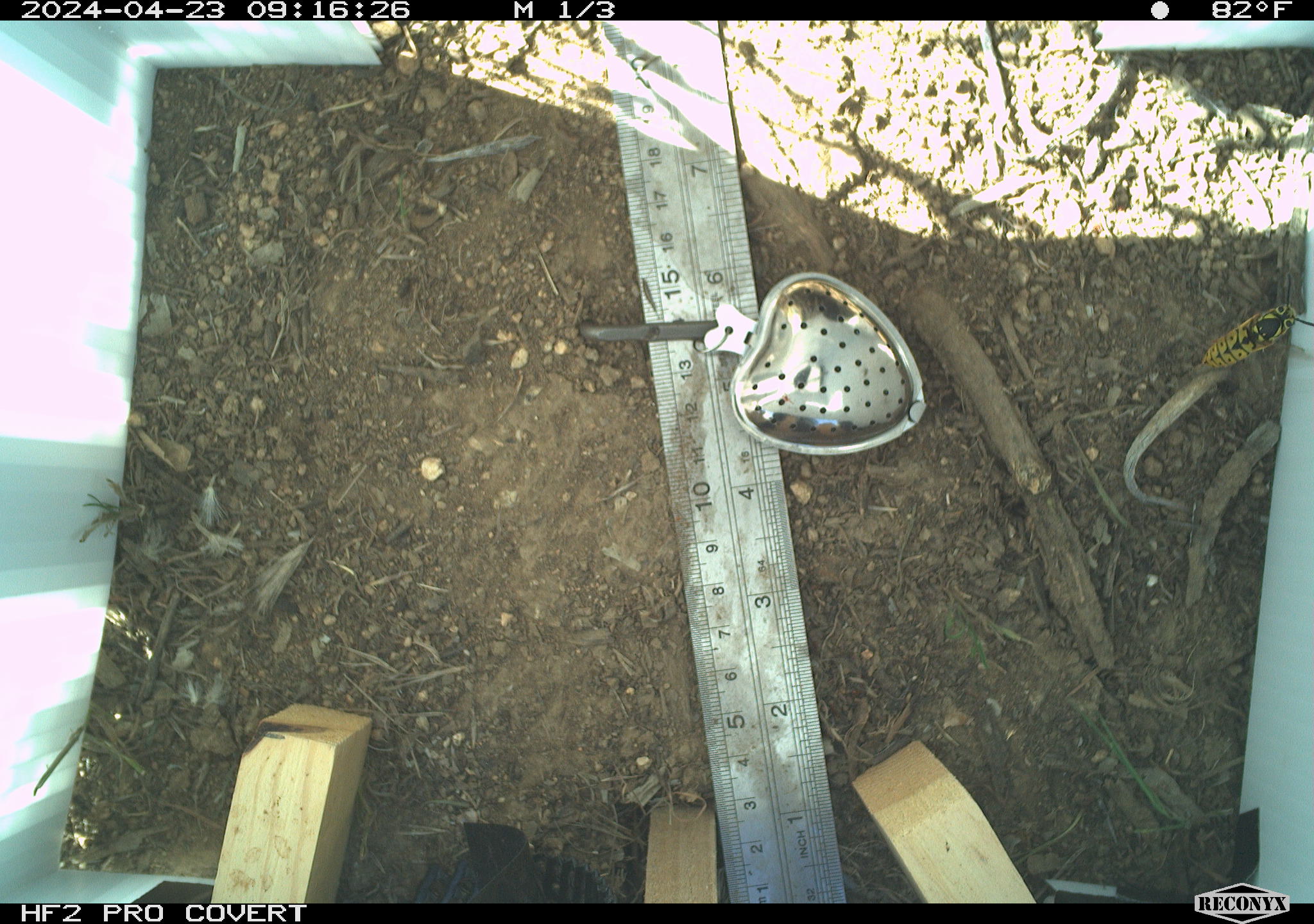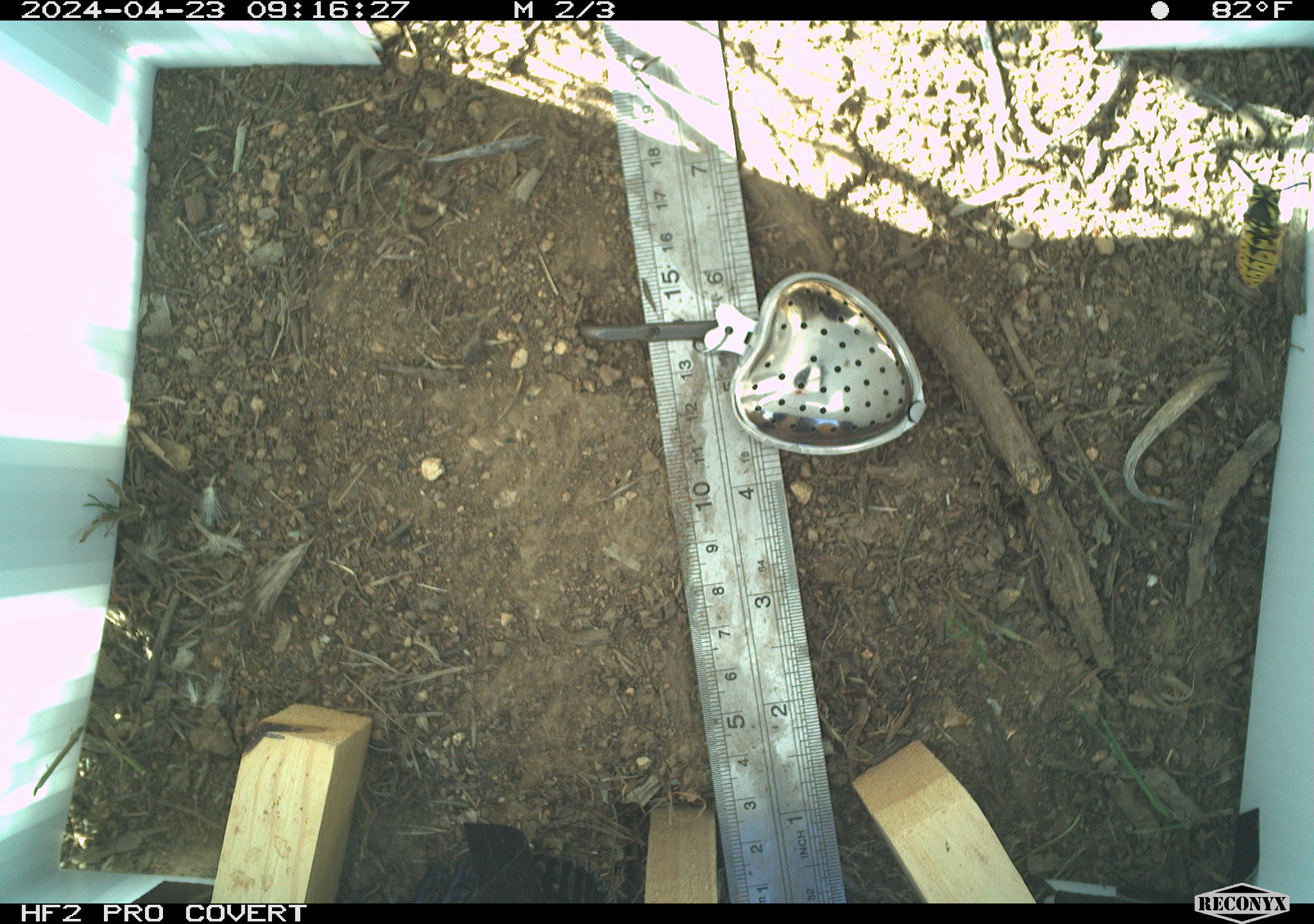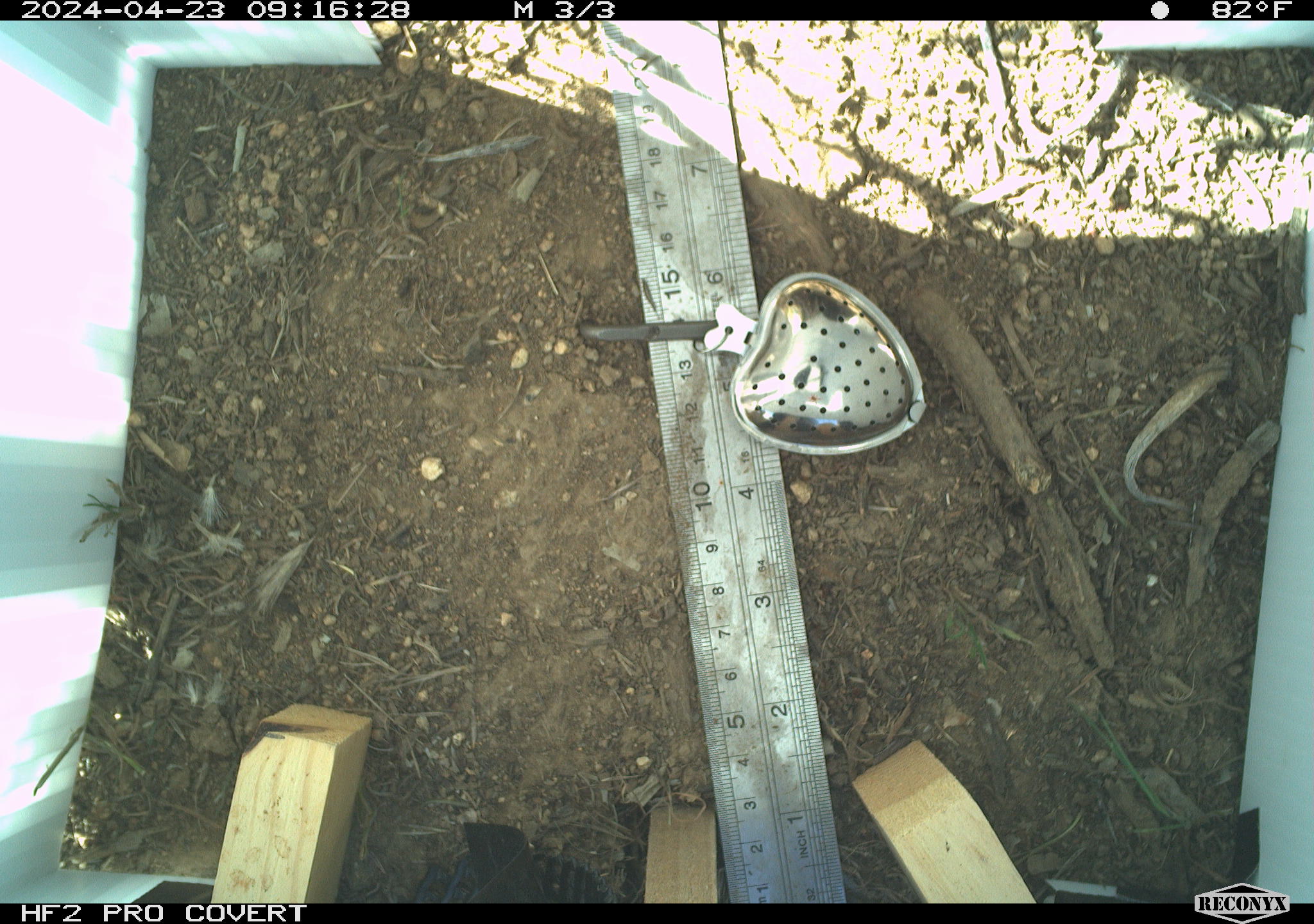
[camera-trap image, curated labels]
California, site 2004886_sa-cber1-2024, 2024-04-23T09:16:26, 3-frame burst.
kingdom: Animalia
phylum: Arthropoda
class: Insecta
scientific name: Insecta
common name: insect